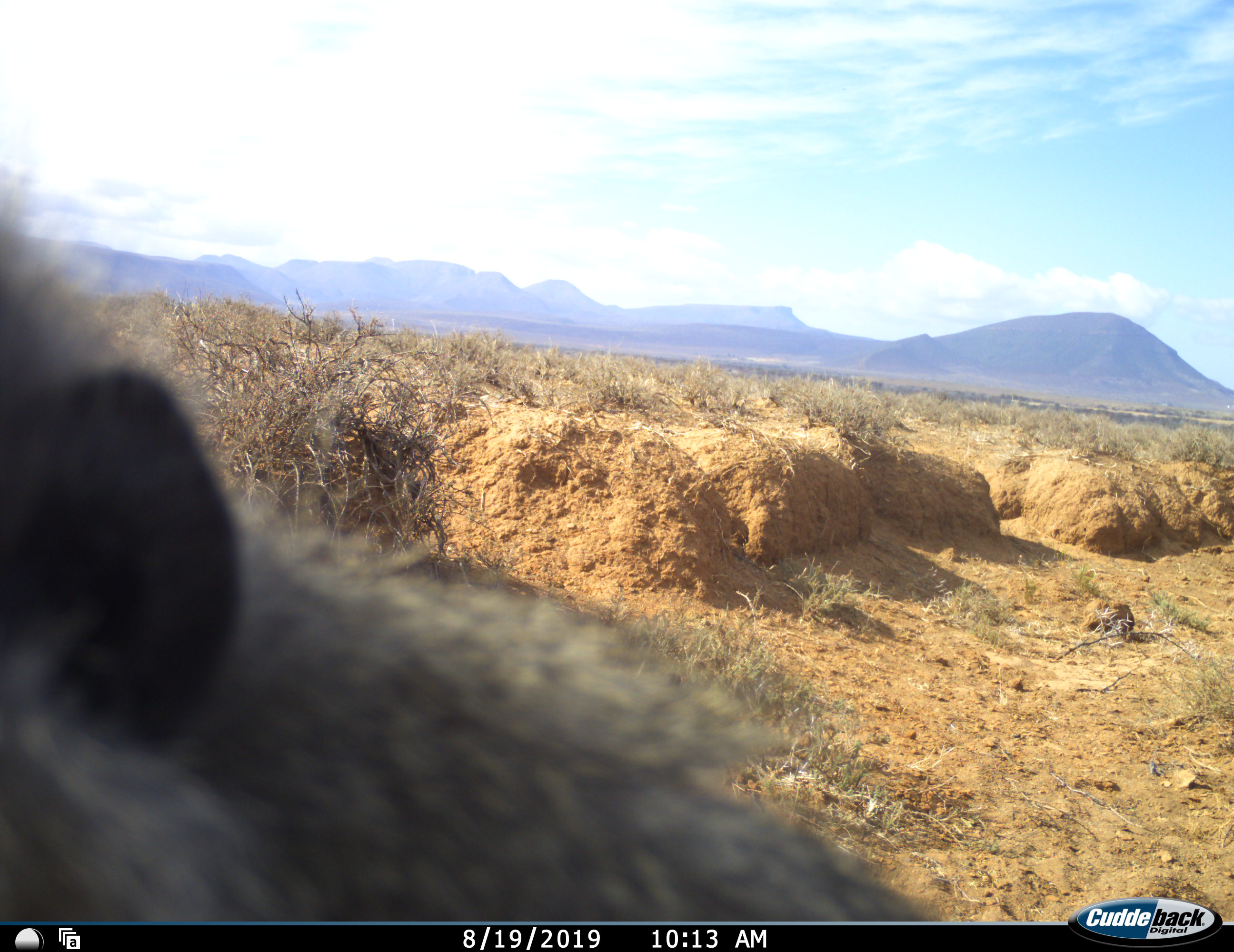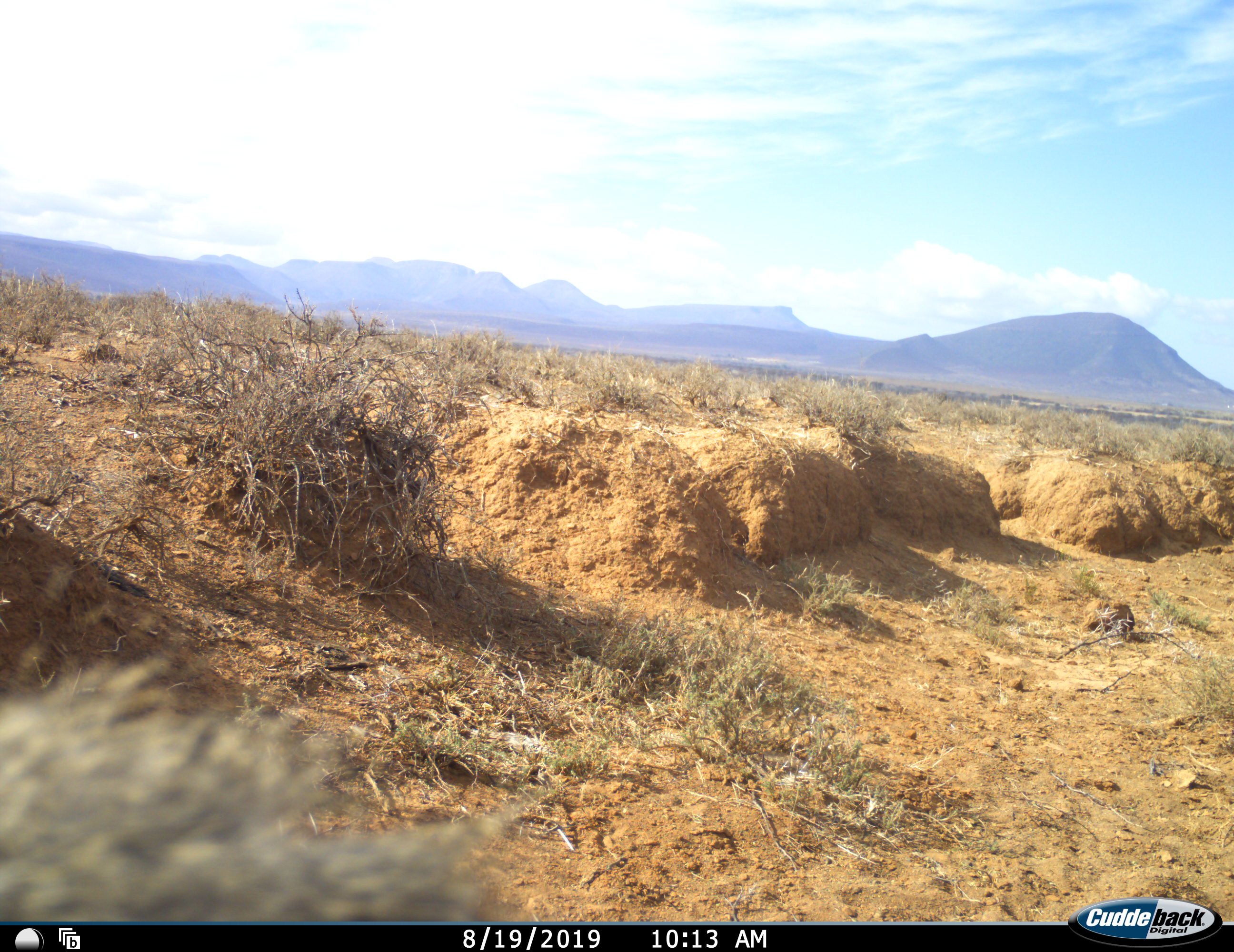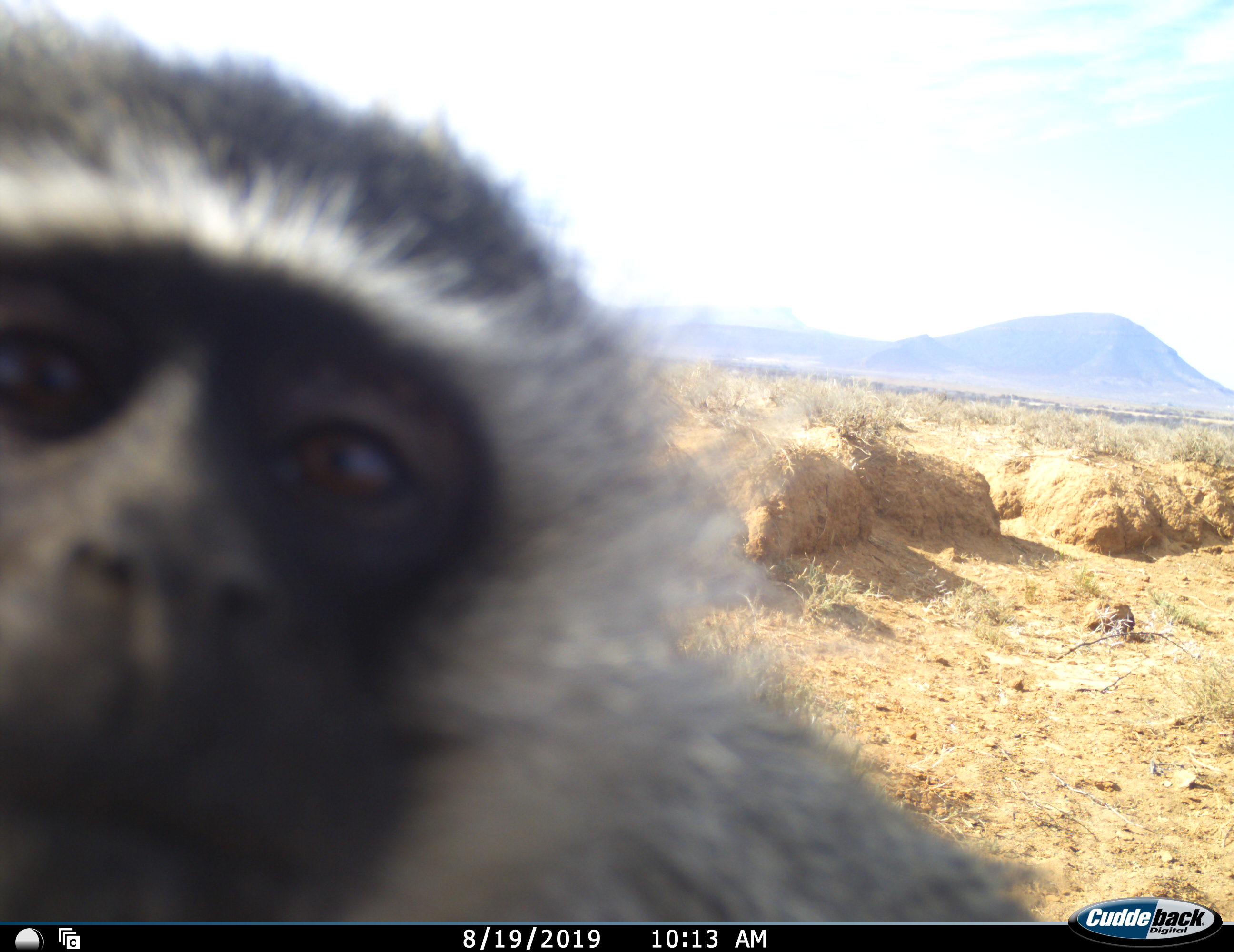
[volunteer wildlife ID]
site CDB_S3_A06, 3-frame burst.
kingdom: Animalia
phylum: Chordata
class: Mammalia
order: Primates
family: Cercopithecidae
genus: Chlorocebus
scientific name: Chlorocebus pygerythrus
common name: vervet monkey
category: monkeyvervet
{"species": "monkeyvervet (vervet monkey) (Chlorocebus pygerythrus)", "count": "1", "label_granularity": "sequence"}